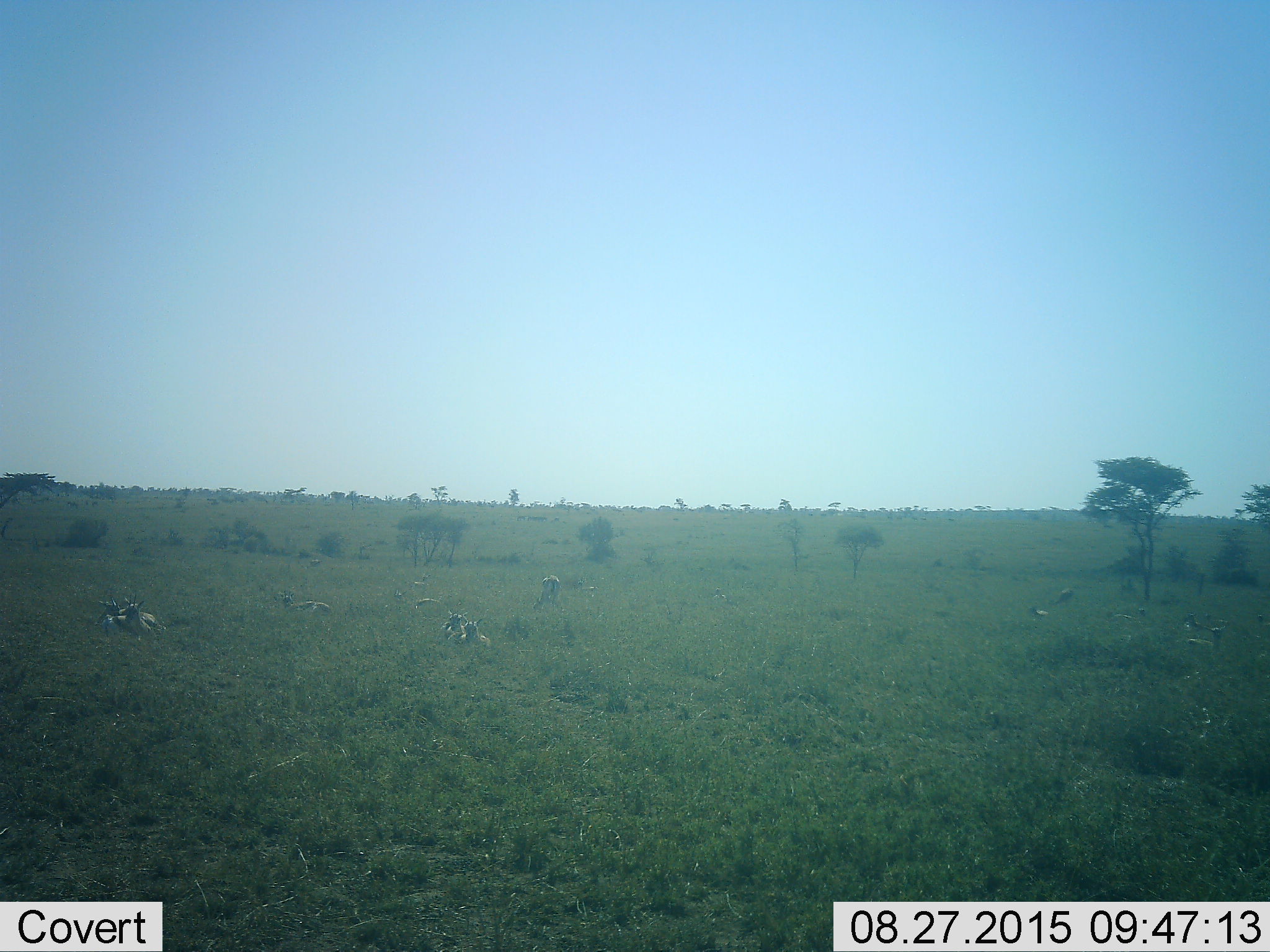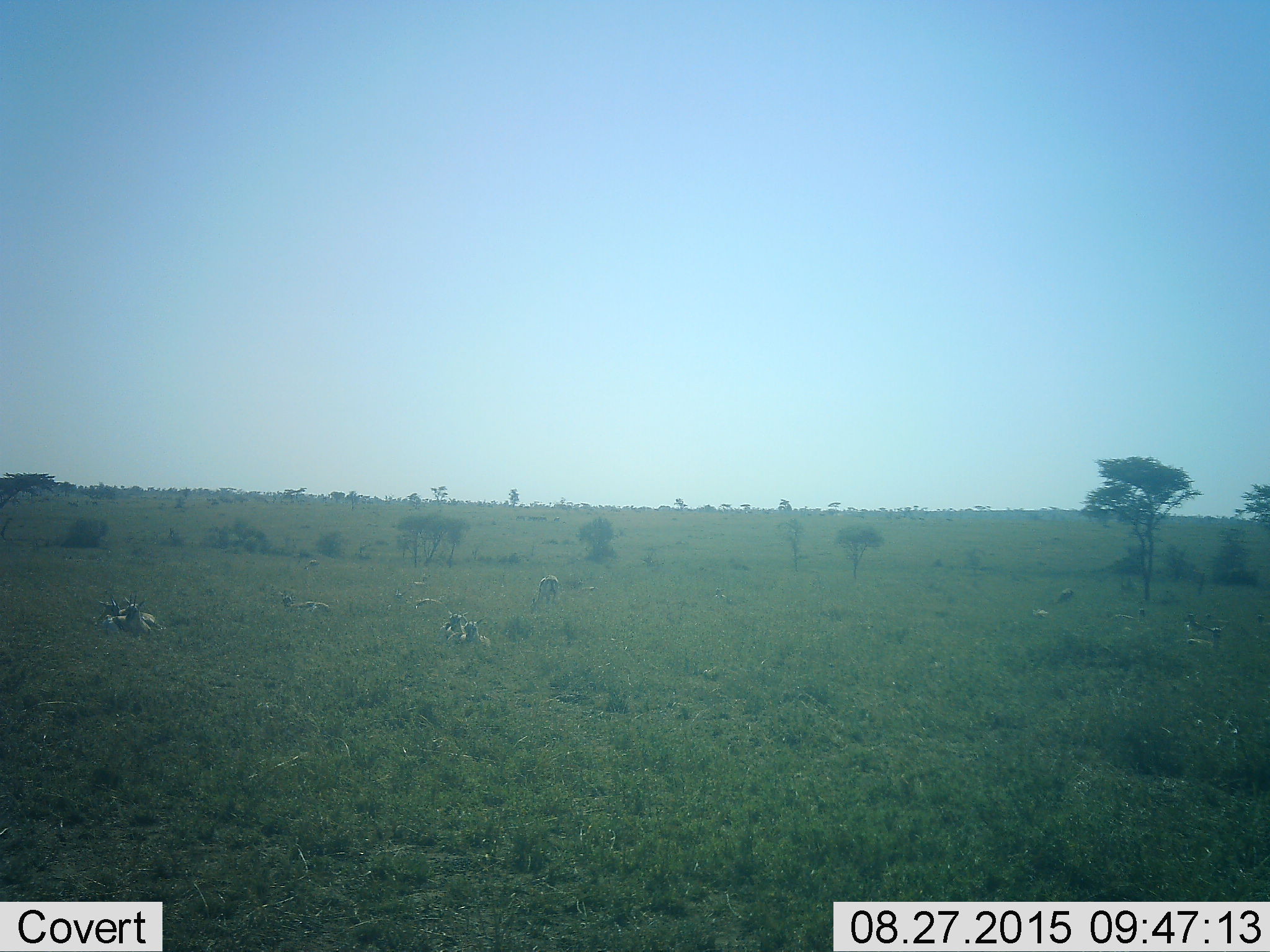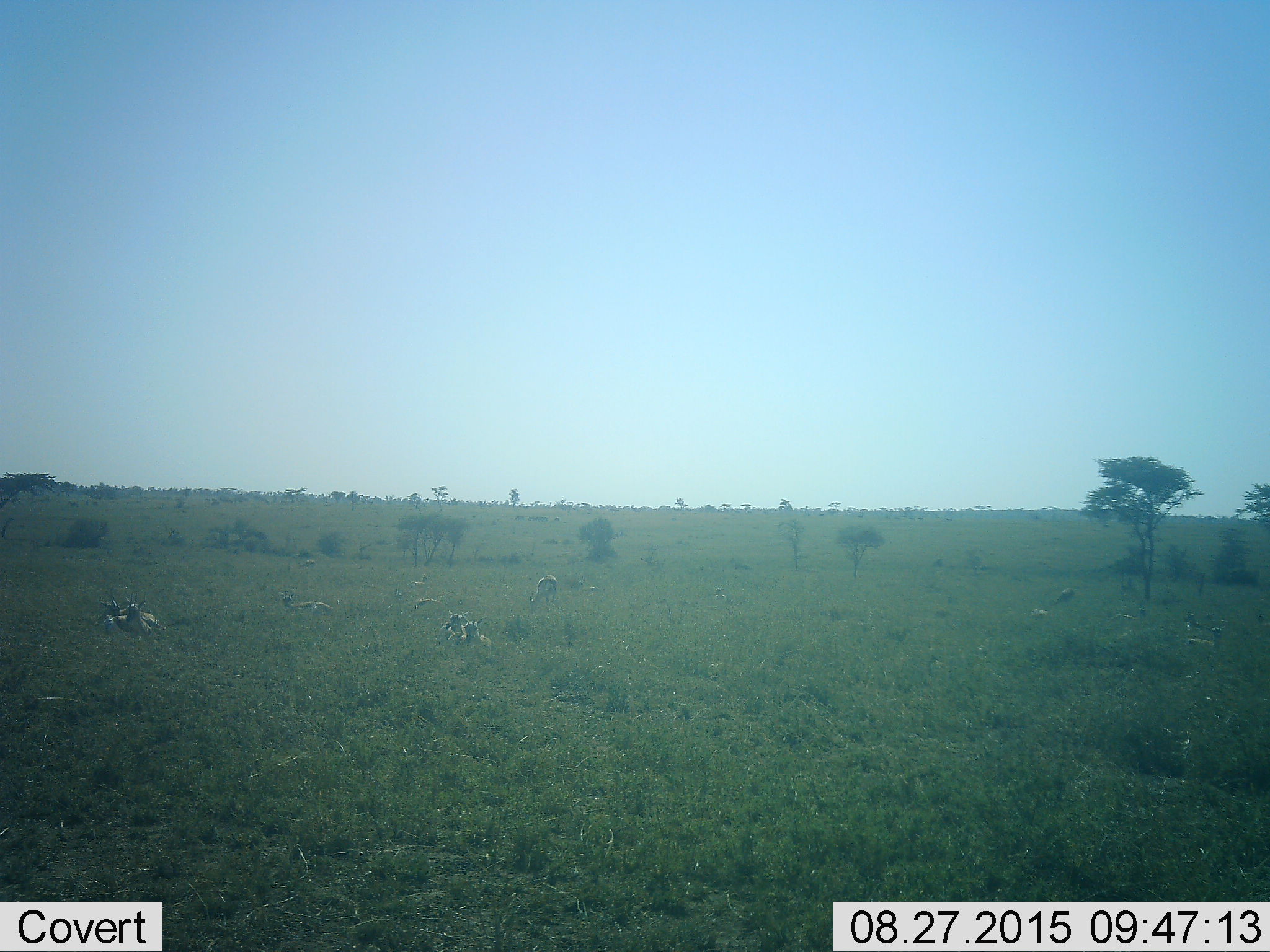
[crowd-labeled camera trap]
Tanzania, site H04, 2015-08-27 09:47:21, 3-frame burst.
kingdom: Animalia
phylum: Chordata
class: Mammalia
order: Artiodactyla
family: Bovidae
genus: Eudorcas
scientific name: Eudorcas thomsonii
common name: thomson's gazelle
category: gazellethomsons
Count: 11-50.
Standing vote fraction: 29%.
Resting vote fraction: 100%.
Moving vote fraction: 14%.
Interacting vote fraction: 29%.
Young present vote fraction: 14%.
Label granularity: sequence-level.